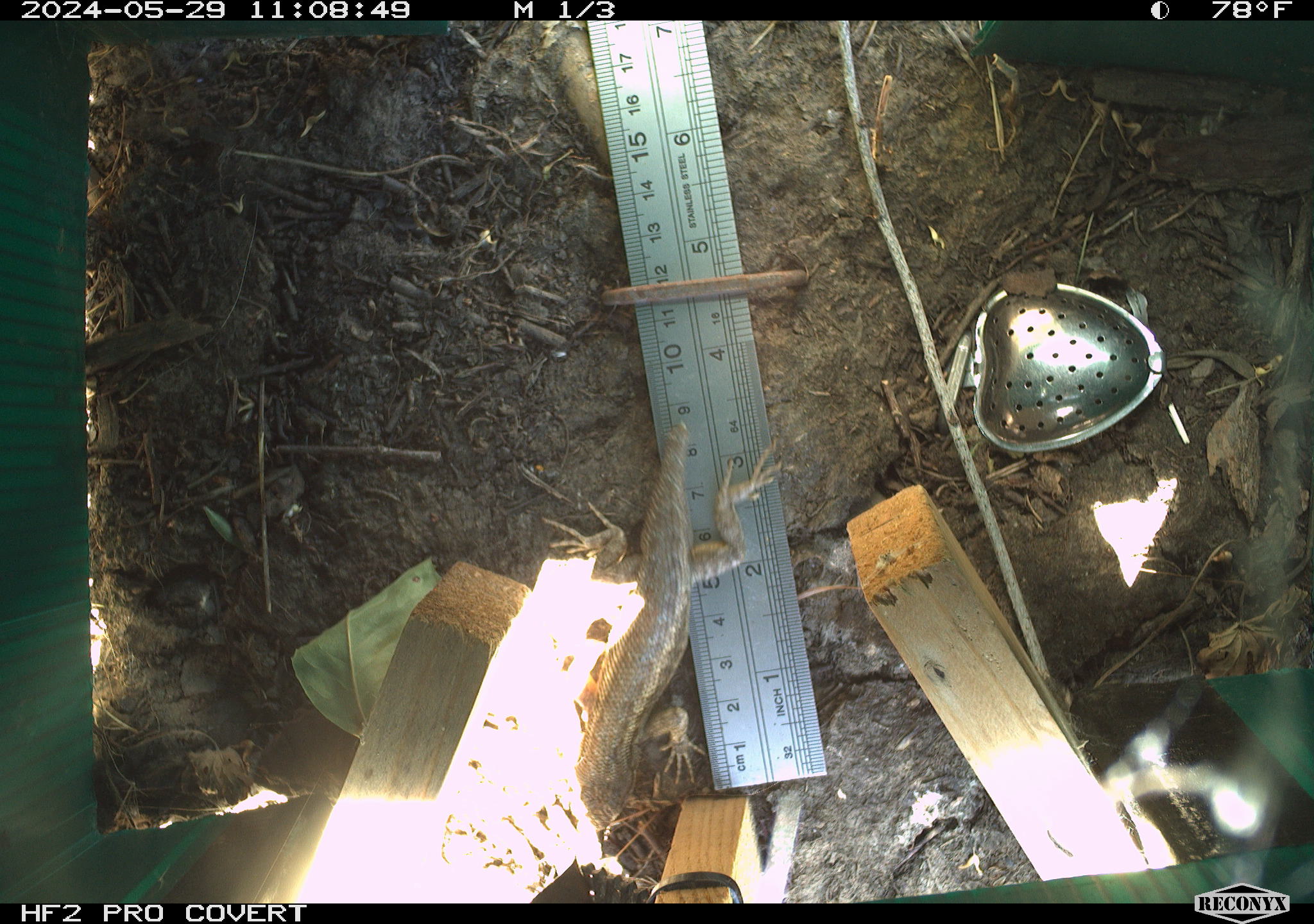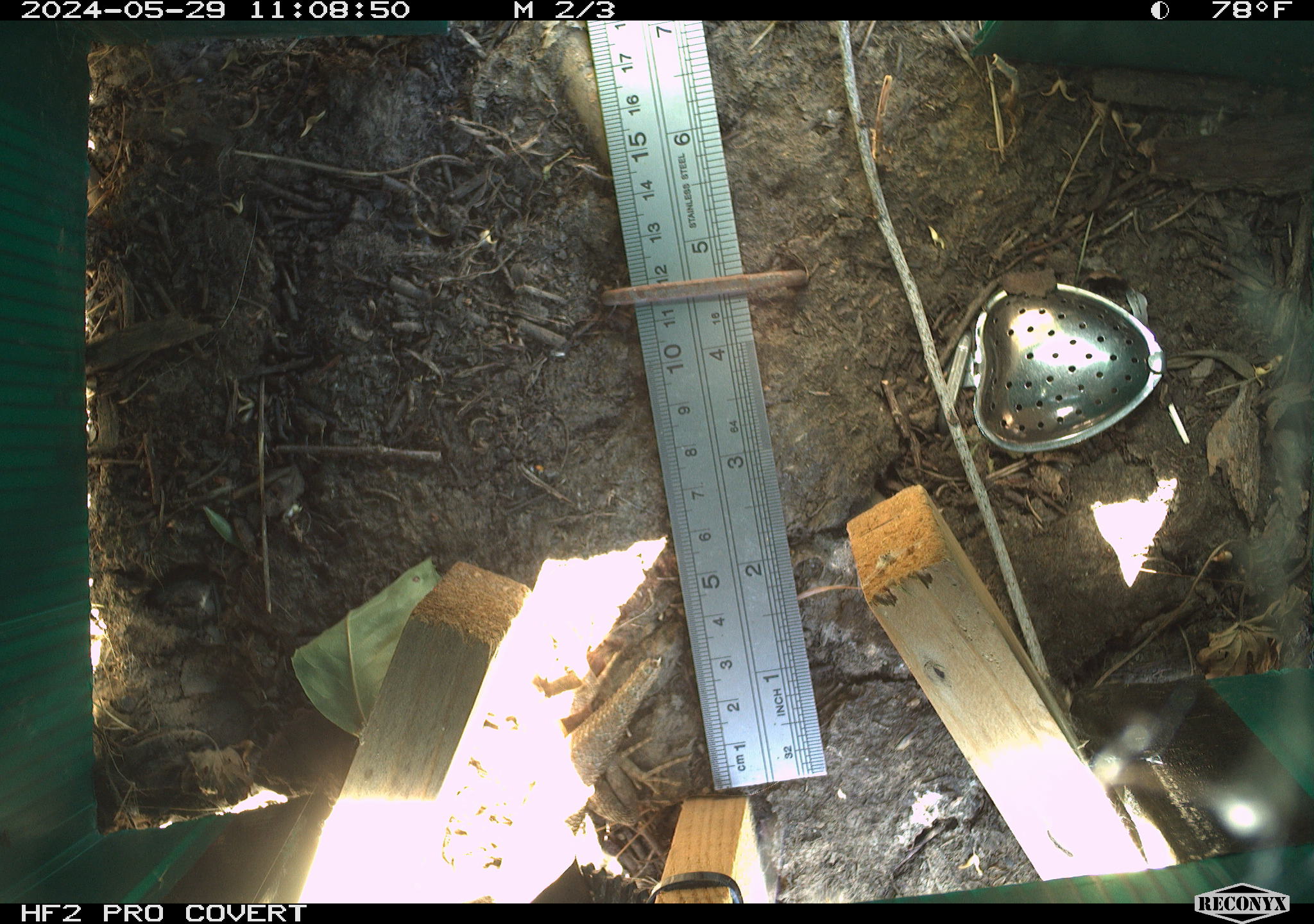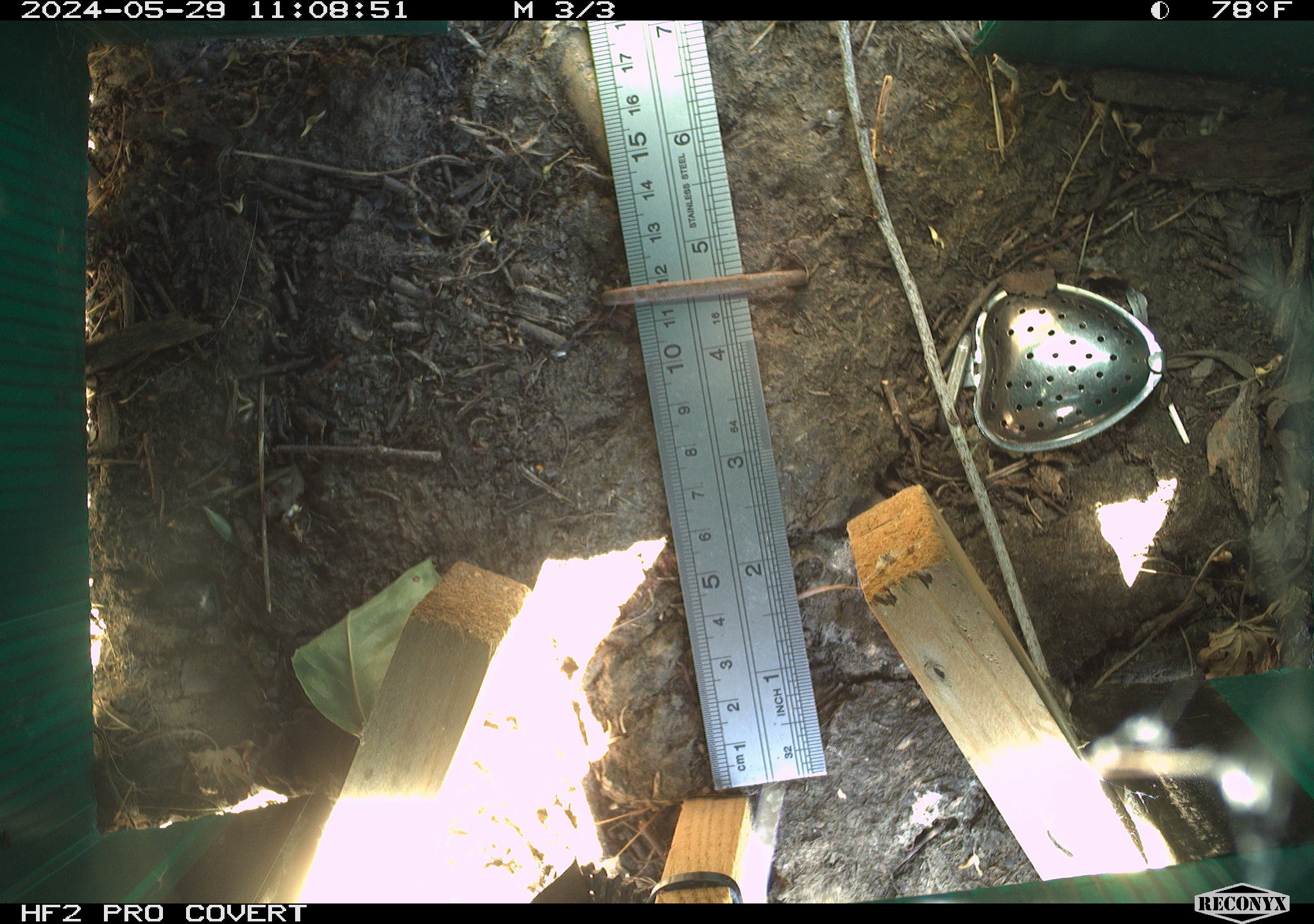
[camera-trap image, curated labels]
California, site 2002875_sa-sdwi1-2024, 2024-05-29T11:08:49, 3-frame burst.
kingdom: Animalia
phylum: Chordata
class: Reptilia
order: Squamata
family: Phrynosomatidae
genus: Sceloporus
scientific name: Sceloporus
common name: spiny lizards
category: sceloporus species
Sceloporus species (spiny lizards) (Sceloporus).